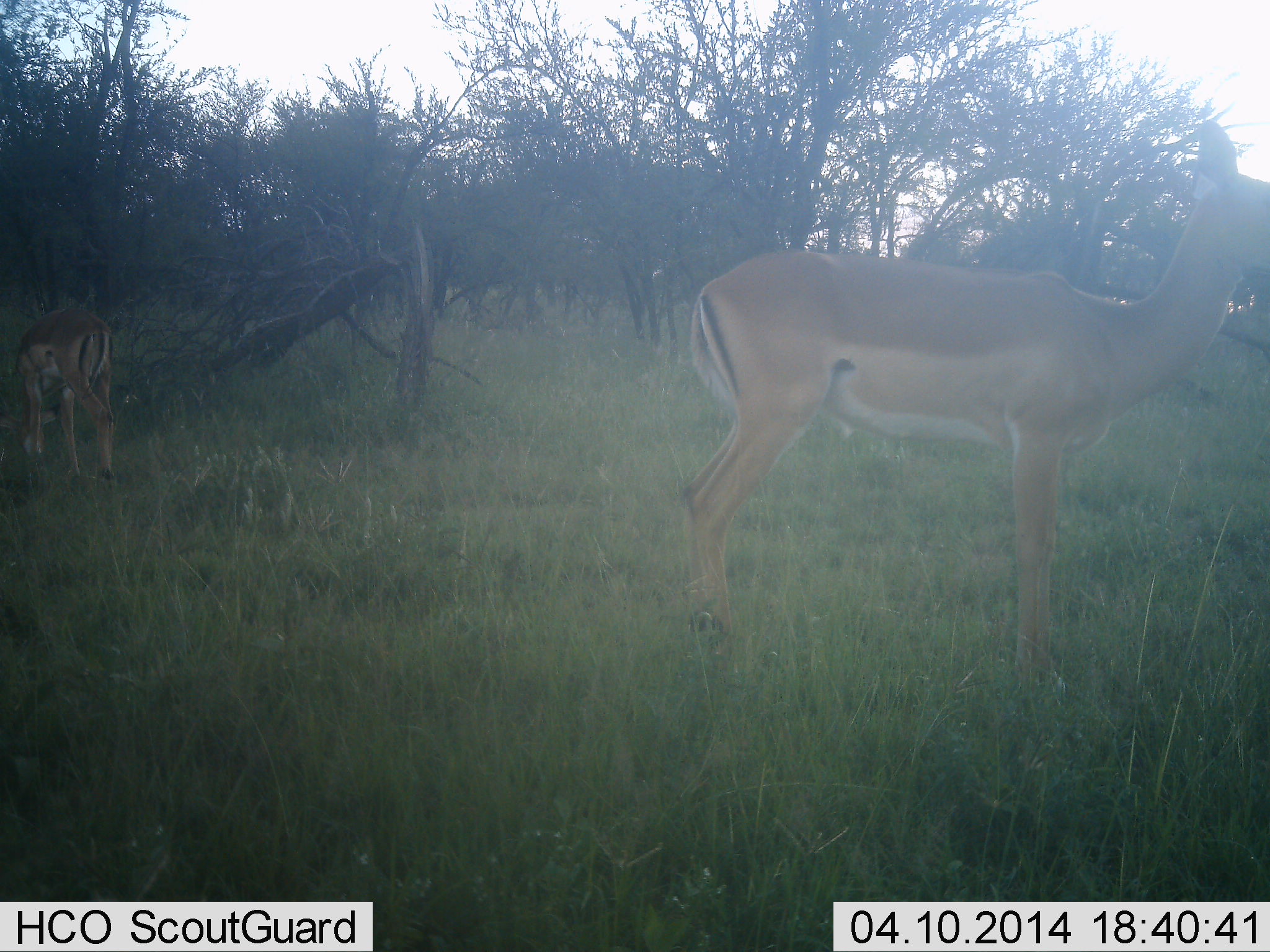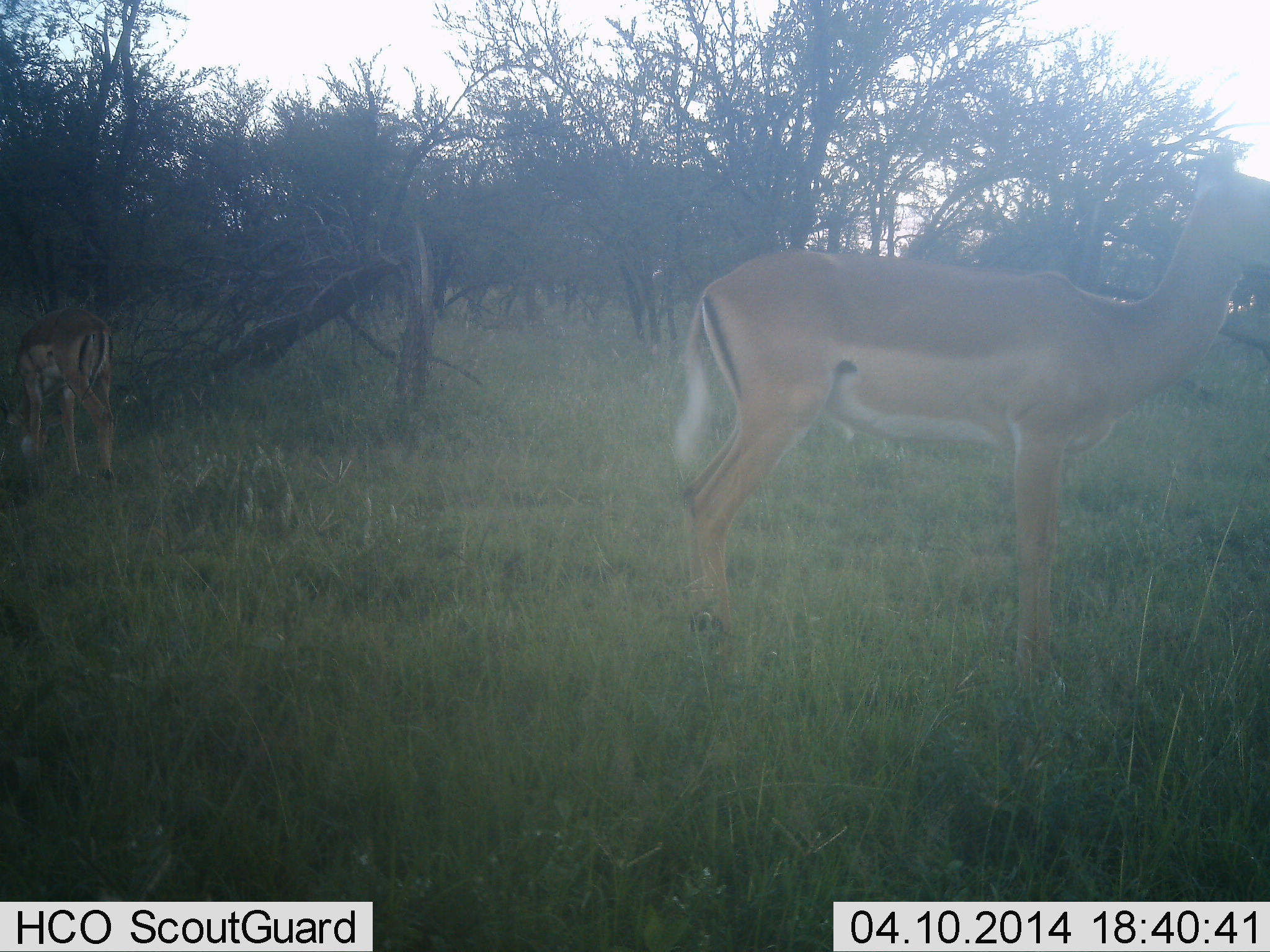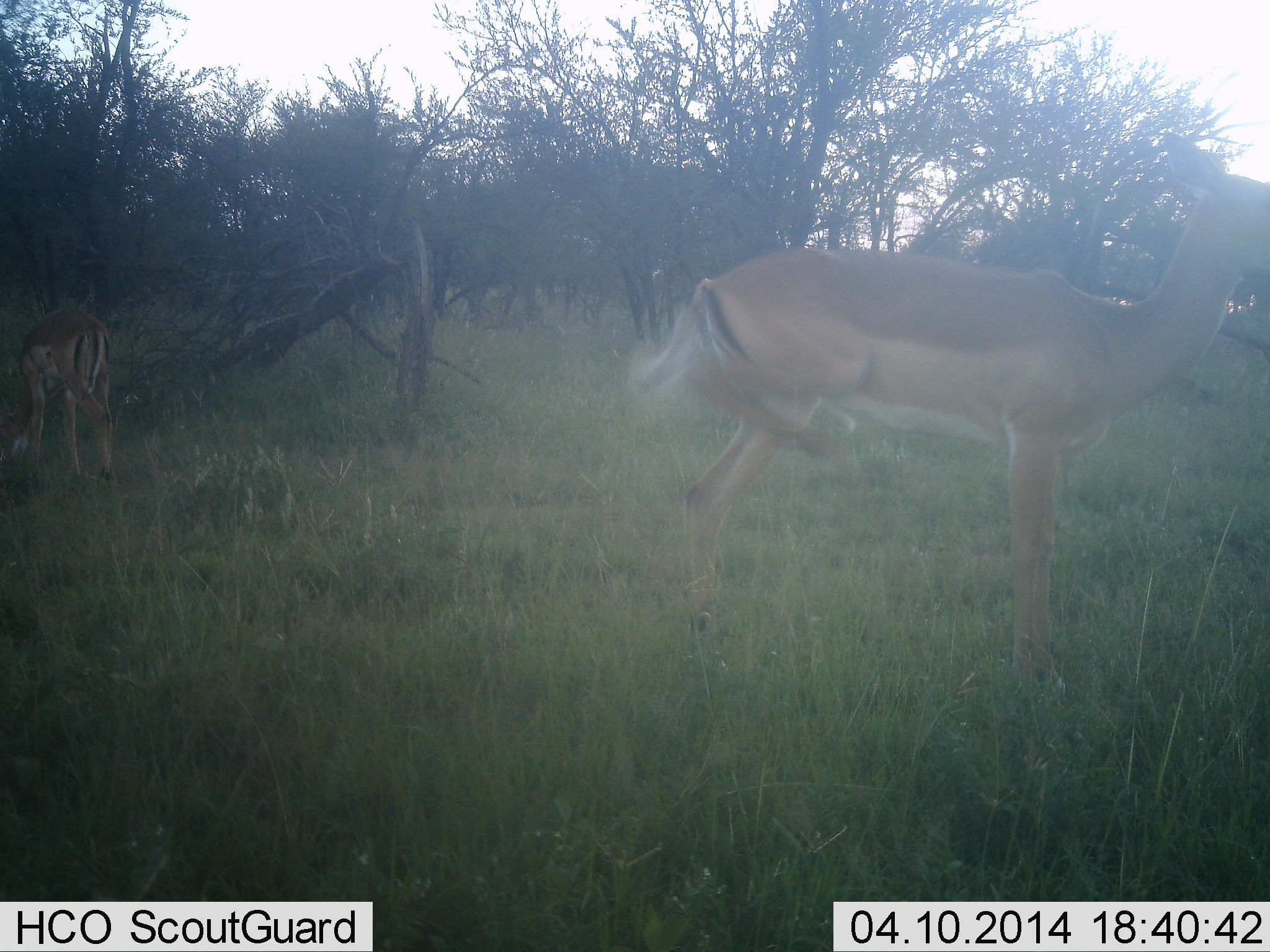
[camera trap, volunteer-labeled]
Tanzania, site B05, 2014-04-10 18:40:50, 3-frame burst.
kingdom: Animalia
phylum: Chordata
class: Mammalia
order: Artiodactyla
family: Bovidae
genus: Aepyceros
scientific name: Aepyceros melampus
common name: impala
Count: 2.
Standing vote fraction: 90%.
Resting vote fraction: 0%.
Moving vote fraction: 0%.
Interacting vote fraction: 0%.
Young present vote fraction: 10%.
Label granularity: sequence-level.